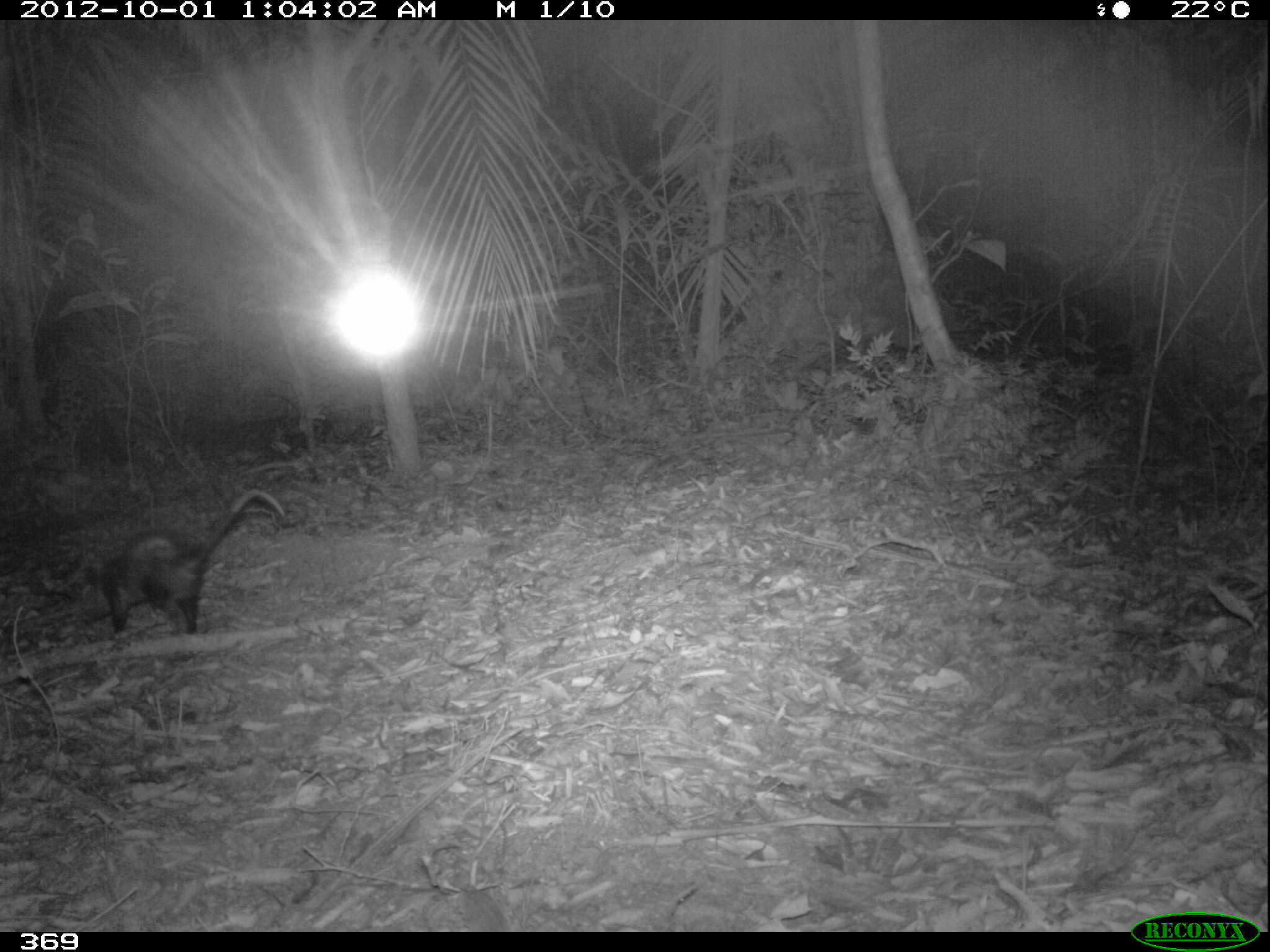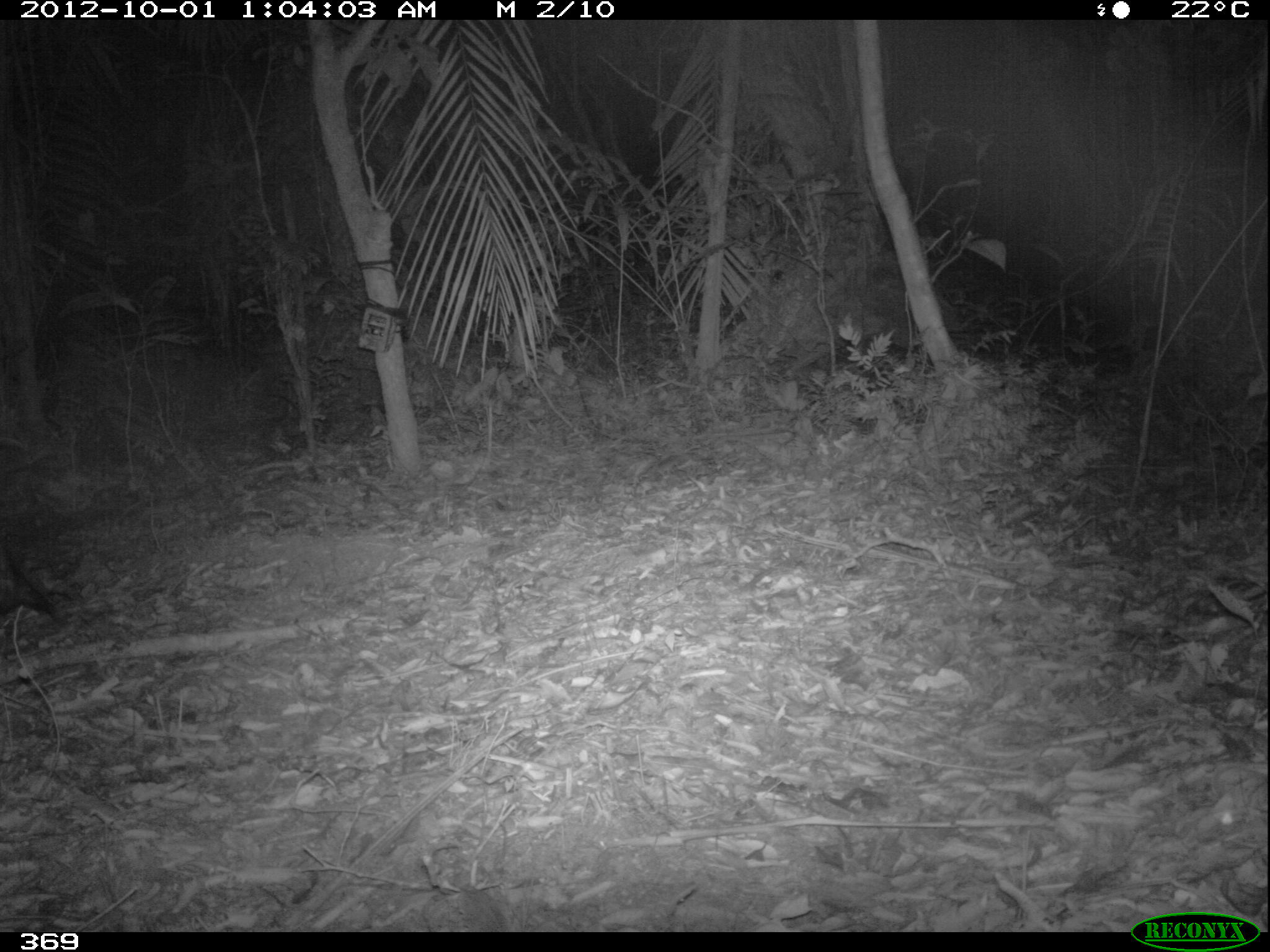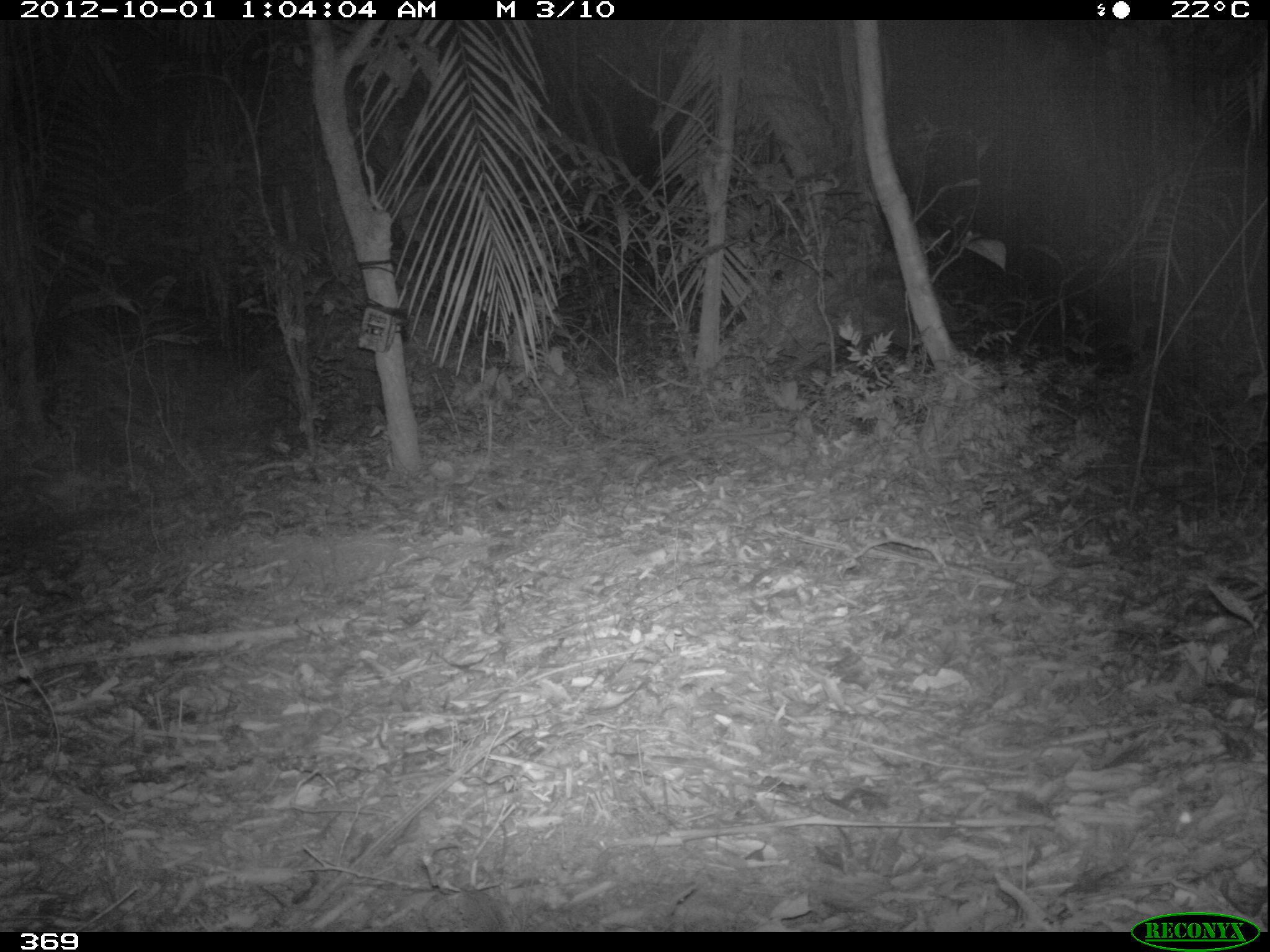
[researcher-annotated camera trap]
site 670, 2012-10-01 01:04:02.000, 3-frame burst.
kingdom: Animalia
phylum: Chordata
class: Mammalia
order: Didelphimorphia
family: Didelphidae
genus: Didelphis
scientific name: Didelphis marsupialis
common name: southern opossum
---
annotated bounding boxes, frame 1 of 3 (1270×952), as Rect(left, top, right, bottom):
didelphis marsupialis: Rect(82, 486, 288, 636)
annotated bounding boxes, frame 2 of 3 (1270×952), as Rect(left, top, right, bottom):
didelphis marsupialis: Rect(0, 547, 65, 628)